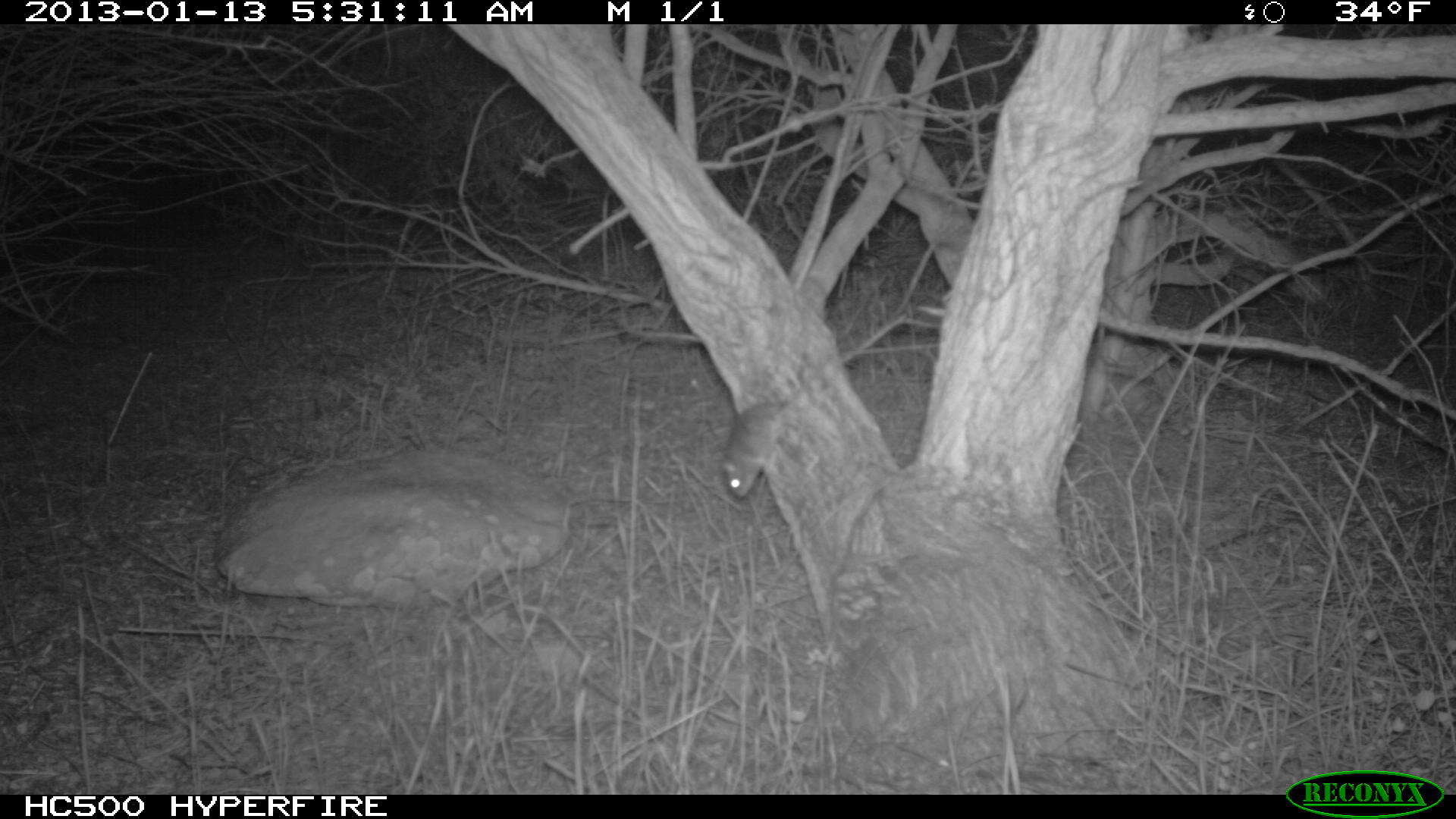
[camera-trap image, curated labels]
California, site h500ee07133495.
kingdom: Animalia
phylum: Chordata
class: Mammalia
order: Rodentia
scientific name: Rodentia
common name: rodent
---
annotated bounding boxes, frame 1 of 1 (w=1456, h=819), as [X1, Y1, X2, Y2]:
rodent: [716, 352, 834, 500]